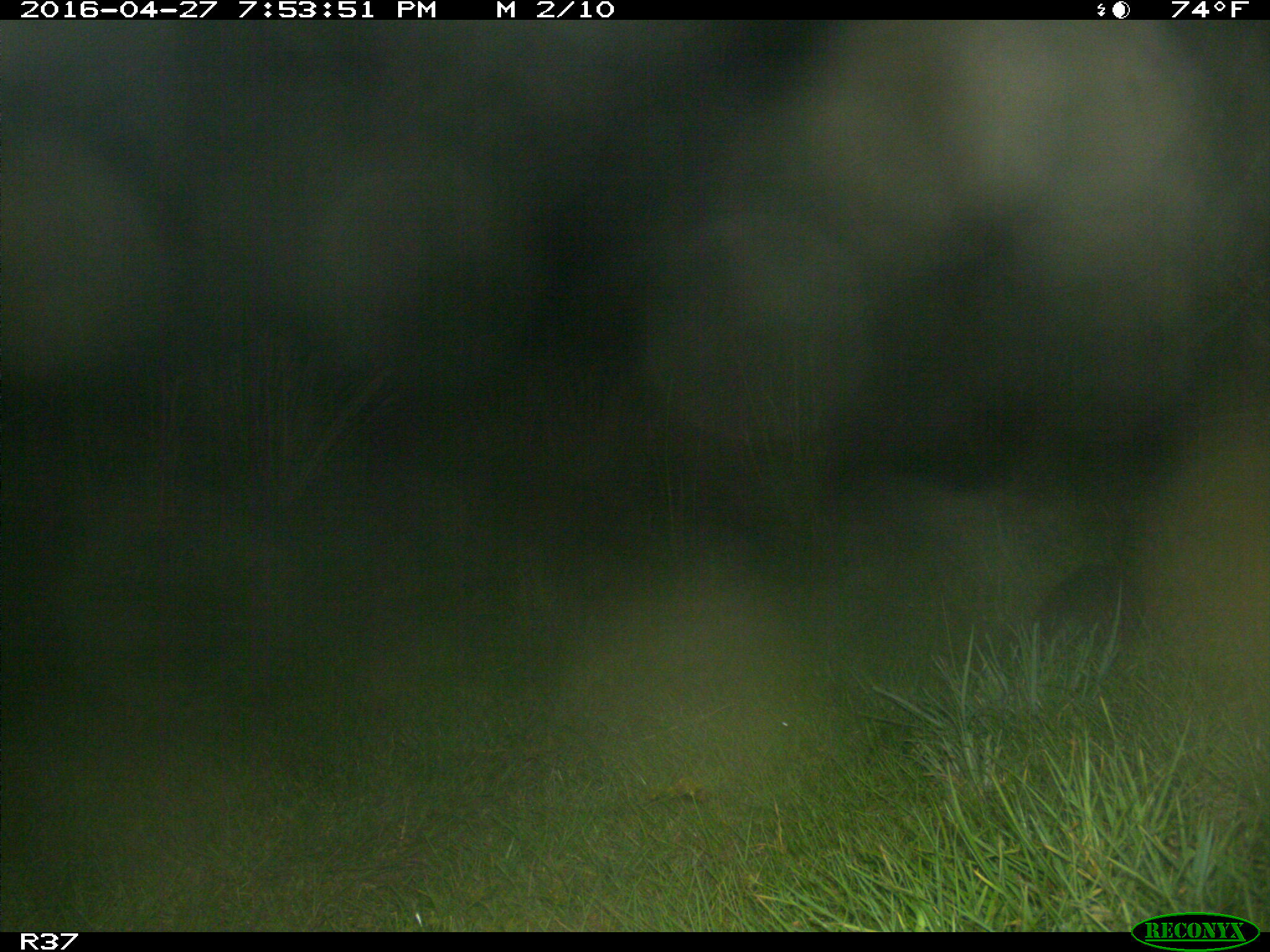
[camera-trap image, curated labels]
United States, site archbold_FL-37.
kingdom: Animalia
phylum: Chordata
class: Mammalia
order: Cingulata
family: Dasypodidae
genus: Dasypus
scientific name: Dasypus novemcinctus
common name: nine-banded armadillo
Dasypus novemcinctus (nine-banded armadillo).